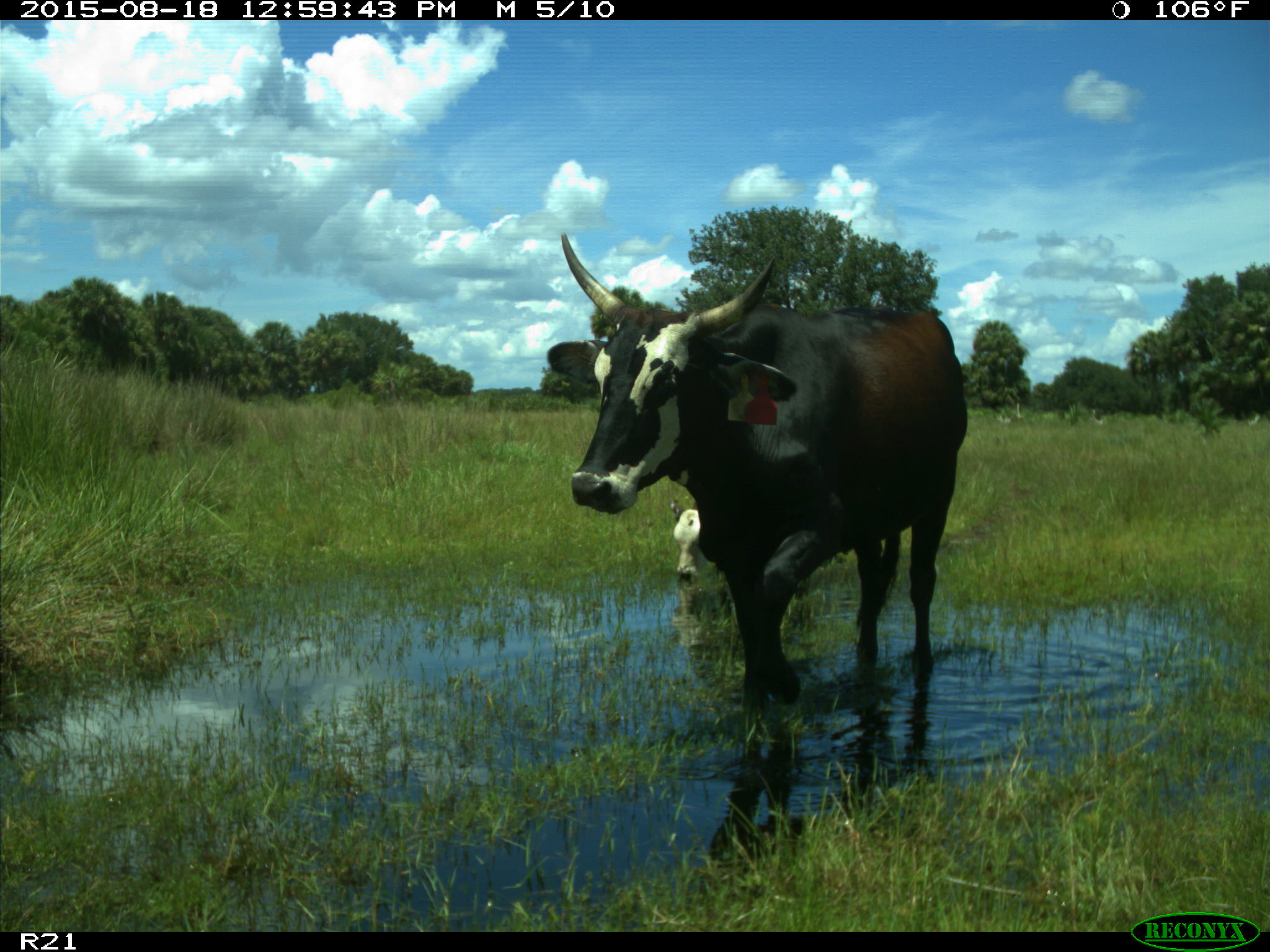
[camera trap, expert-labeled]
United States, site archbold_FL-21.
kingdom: Animalia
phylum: Chordata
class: Mammalia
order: Artiodactyla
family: Bovidae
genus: Bos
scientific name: Bos taurus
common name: domestic cow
Bos taurus (domestic cow).